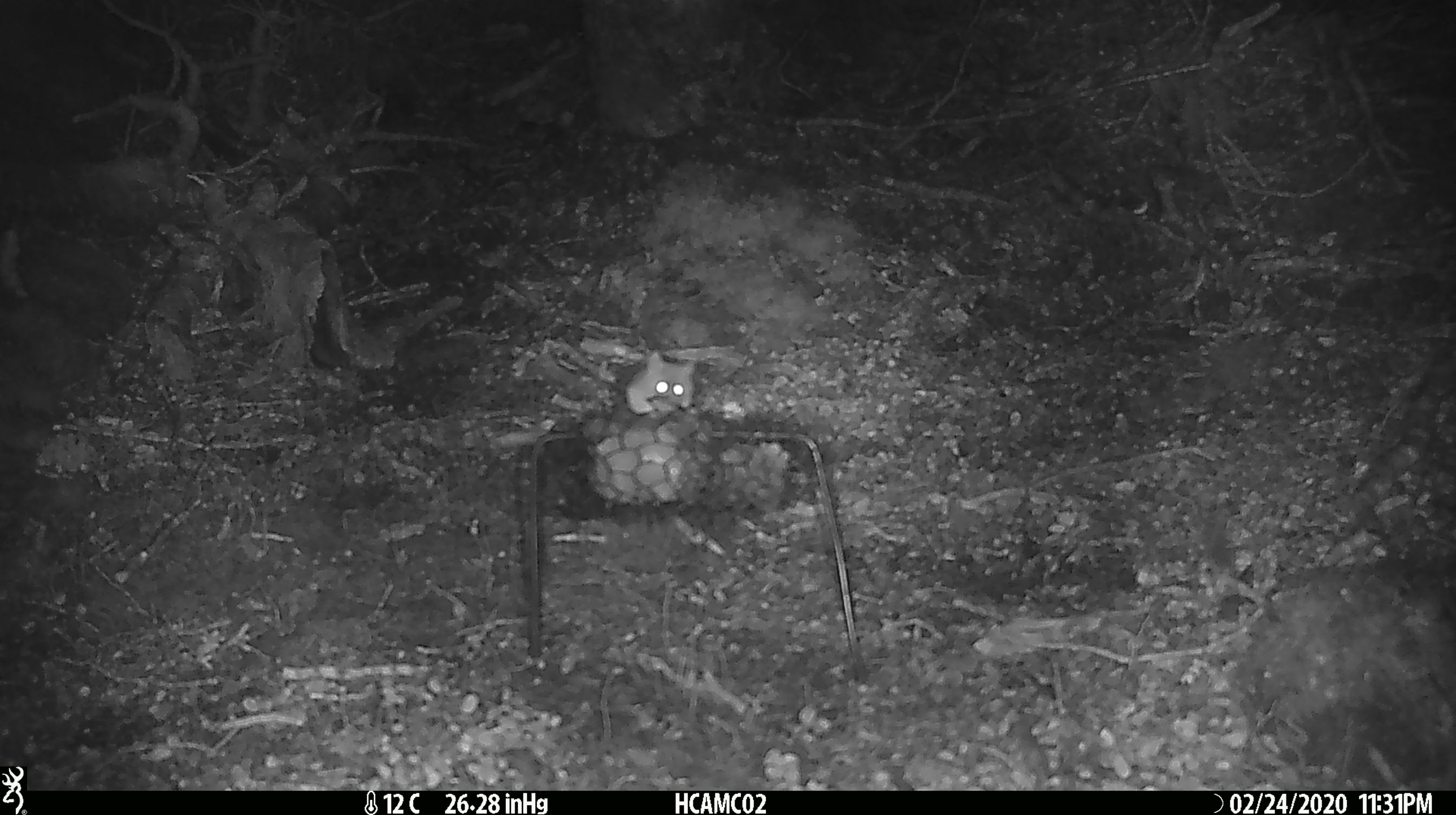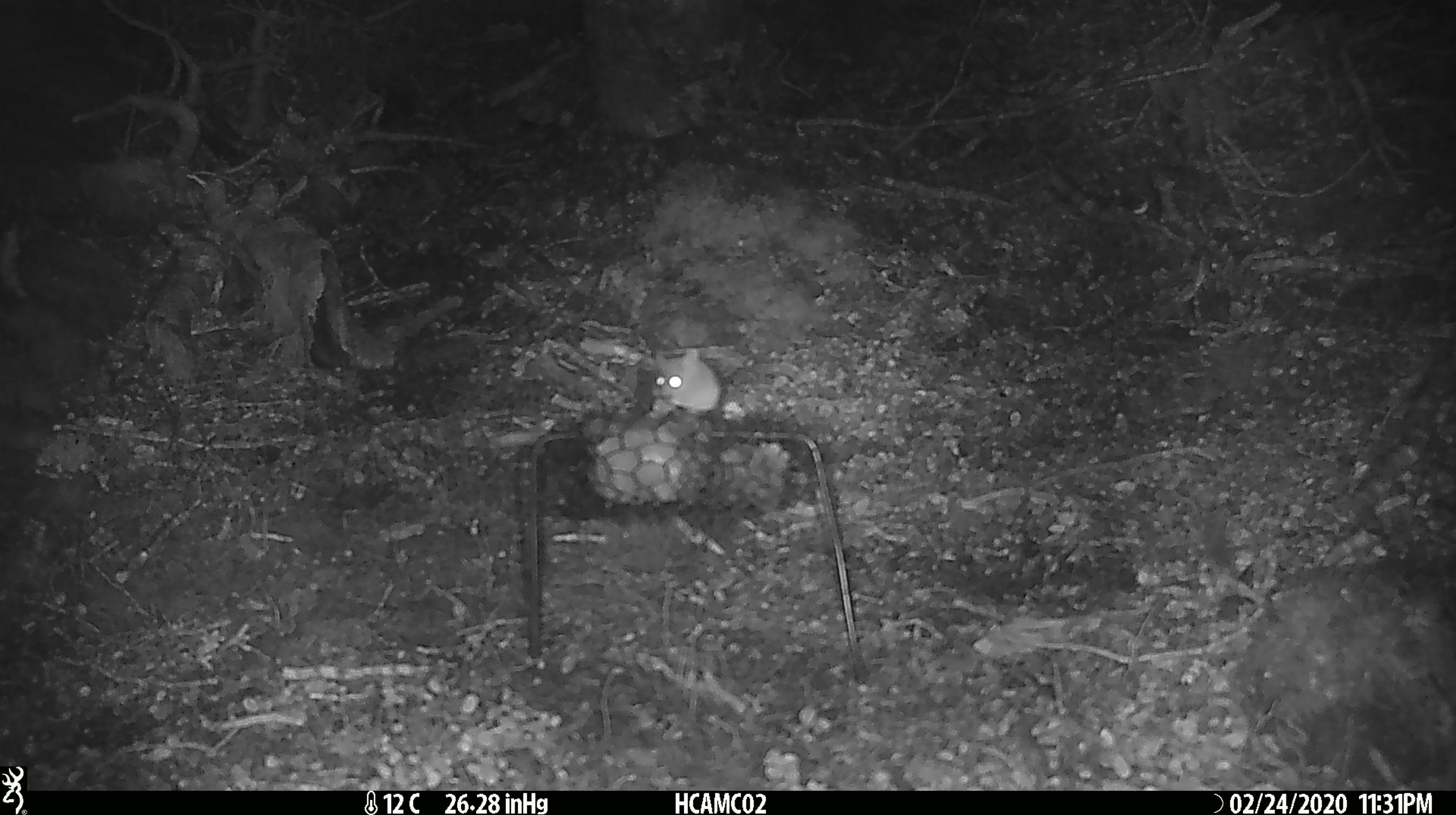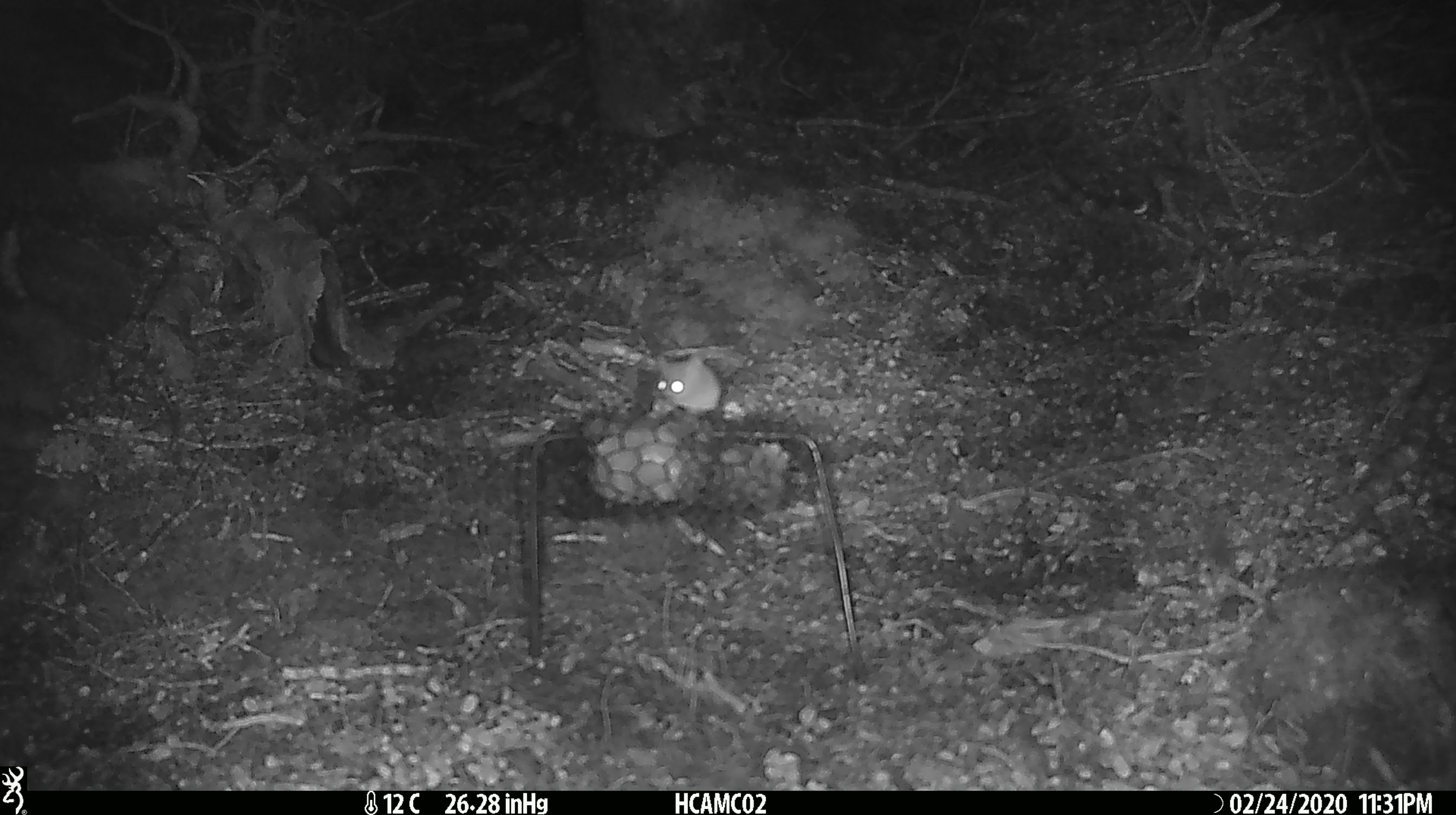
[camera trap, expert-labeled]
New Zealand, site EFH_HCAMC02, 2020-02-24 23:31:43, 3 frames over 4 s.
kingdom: Animalia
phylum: Chordata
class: Mammalia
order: Rodentia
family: Muridae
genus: Mus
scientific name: Mus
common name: mouse